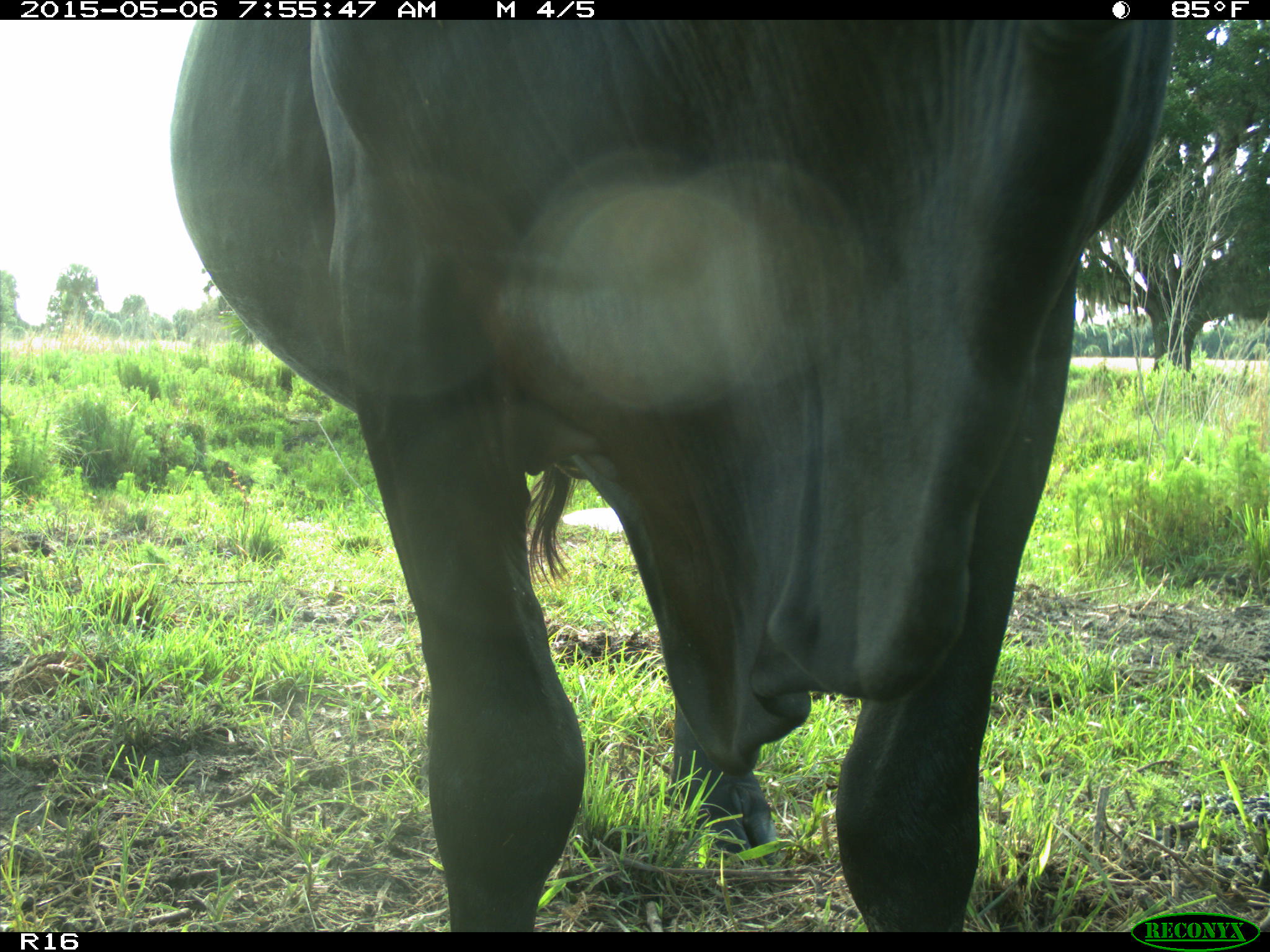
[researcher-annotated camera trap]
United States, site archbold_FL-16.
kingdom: Animalia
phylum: Chordata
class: Mammalia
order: Artiodactyla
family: Bovidae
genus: Bos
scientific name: Bos taurus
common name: domestic cow